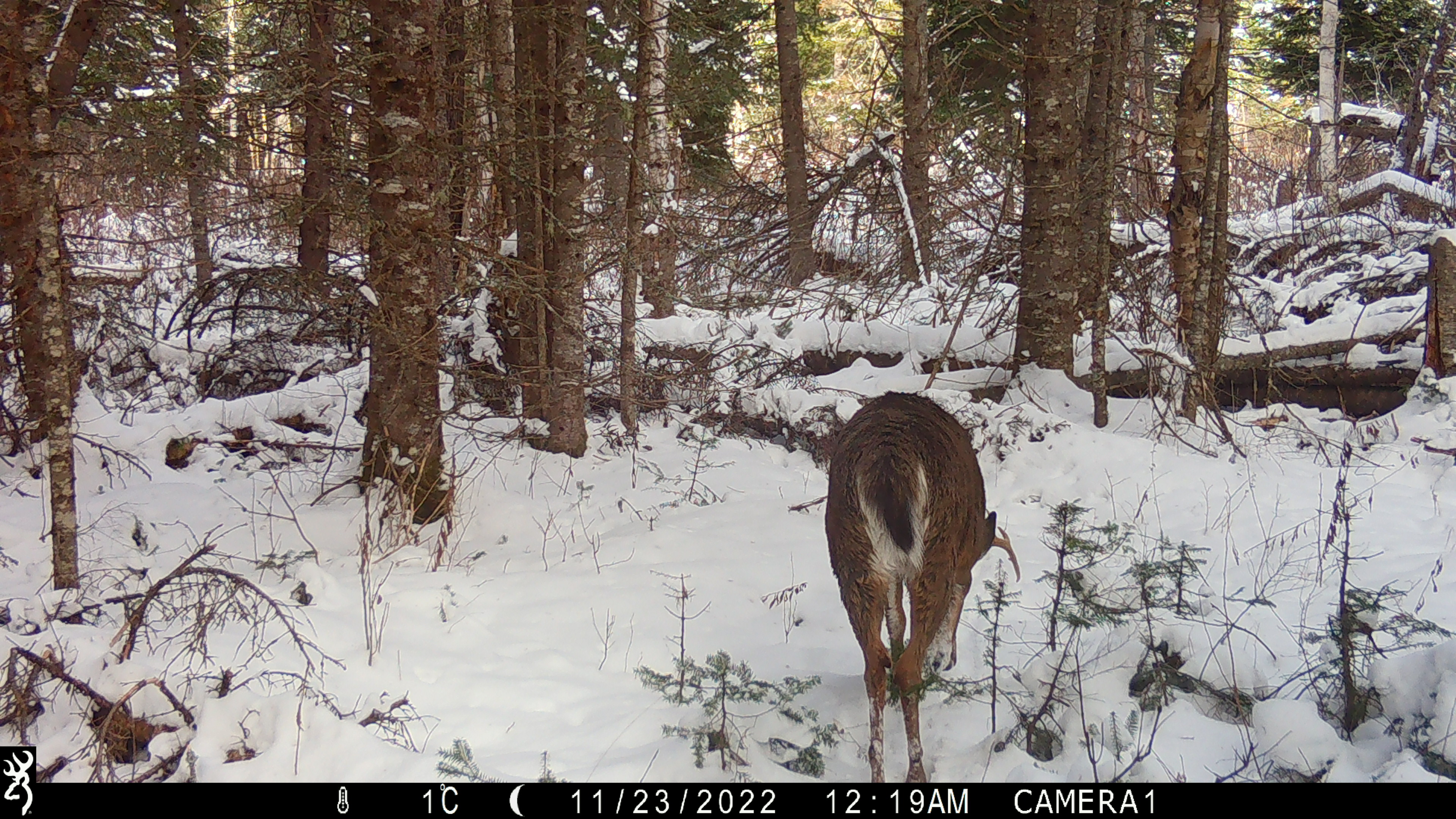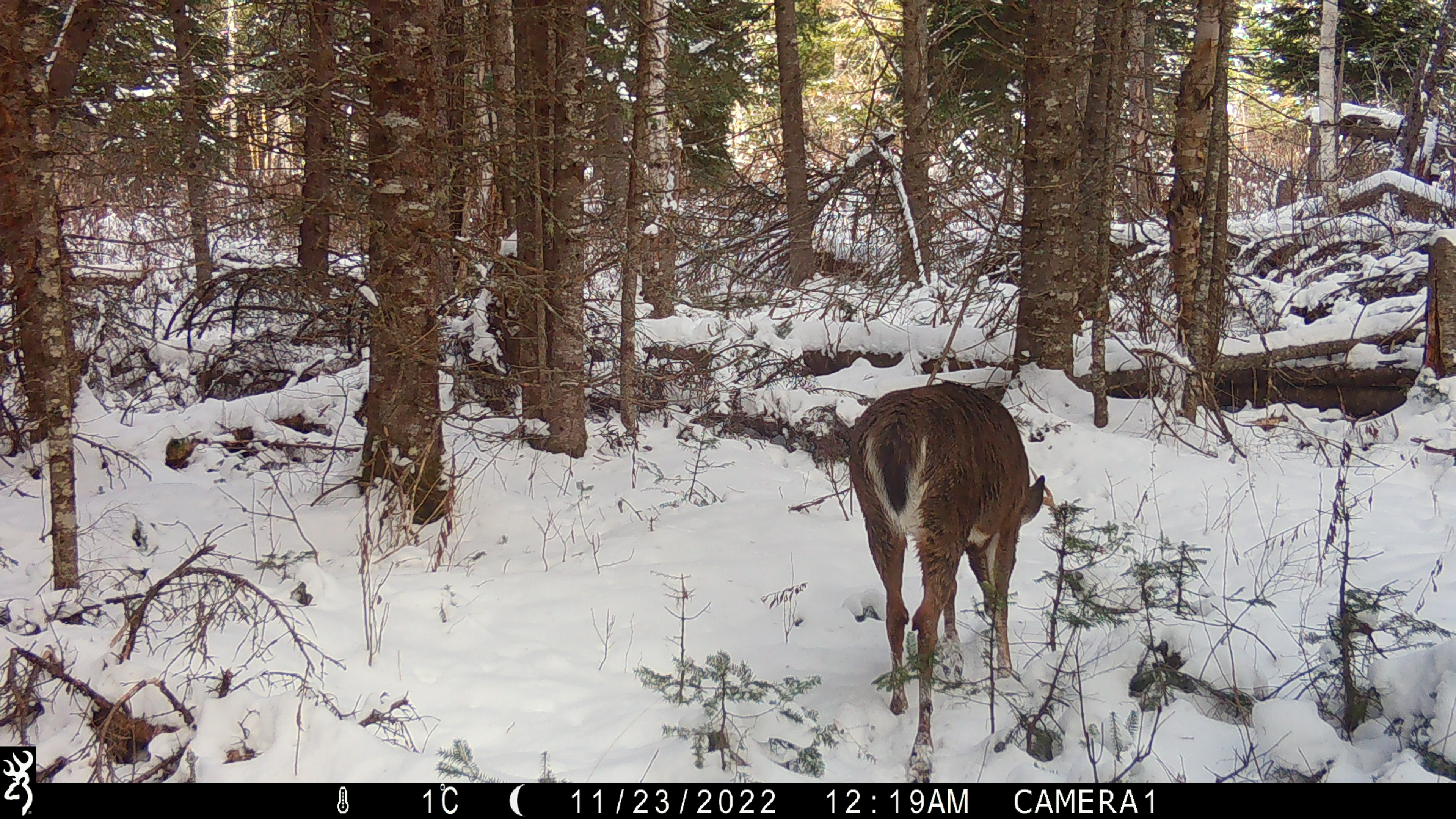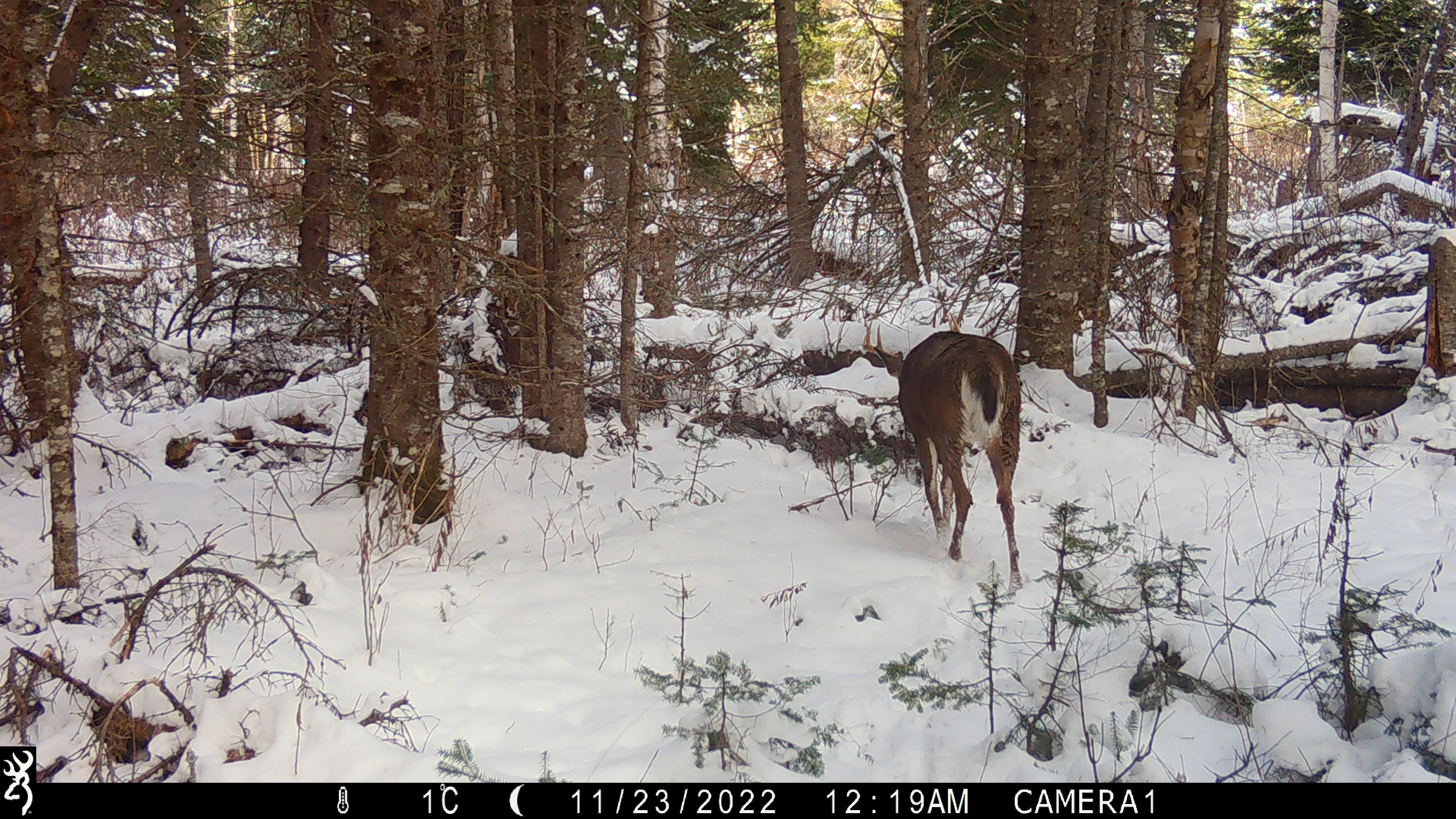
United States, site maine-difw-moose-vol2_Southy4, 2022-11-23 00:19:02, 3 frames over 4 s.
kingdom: Animalia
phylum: Chordata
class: Mammalia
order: Artiodactyla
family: Cervidae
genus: Odocoileus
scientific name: Odocoileus virginianus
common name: white-tailed deer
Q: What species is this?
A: White-tailed deer (Odocoileus virginianus).